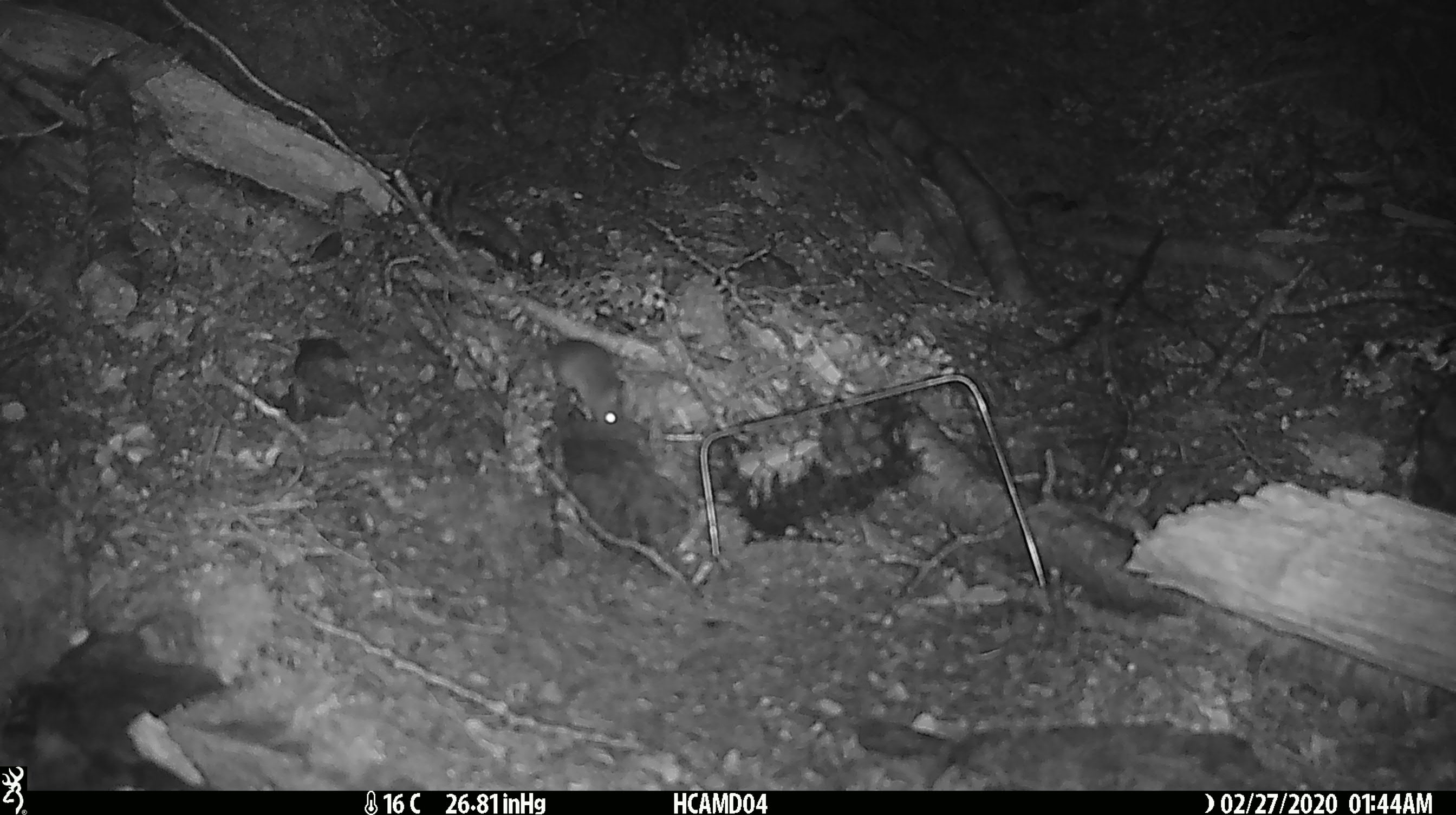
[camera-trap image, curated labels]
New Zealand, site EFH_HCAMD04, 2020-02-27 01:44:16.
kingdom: Animalia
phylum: Chordata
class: Mammalia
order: Rodentia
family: Muridae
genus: Mus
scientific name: Mus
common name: mouse